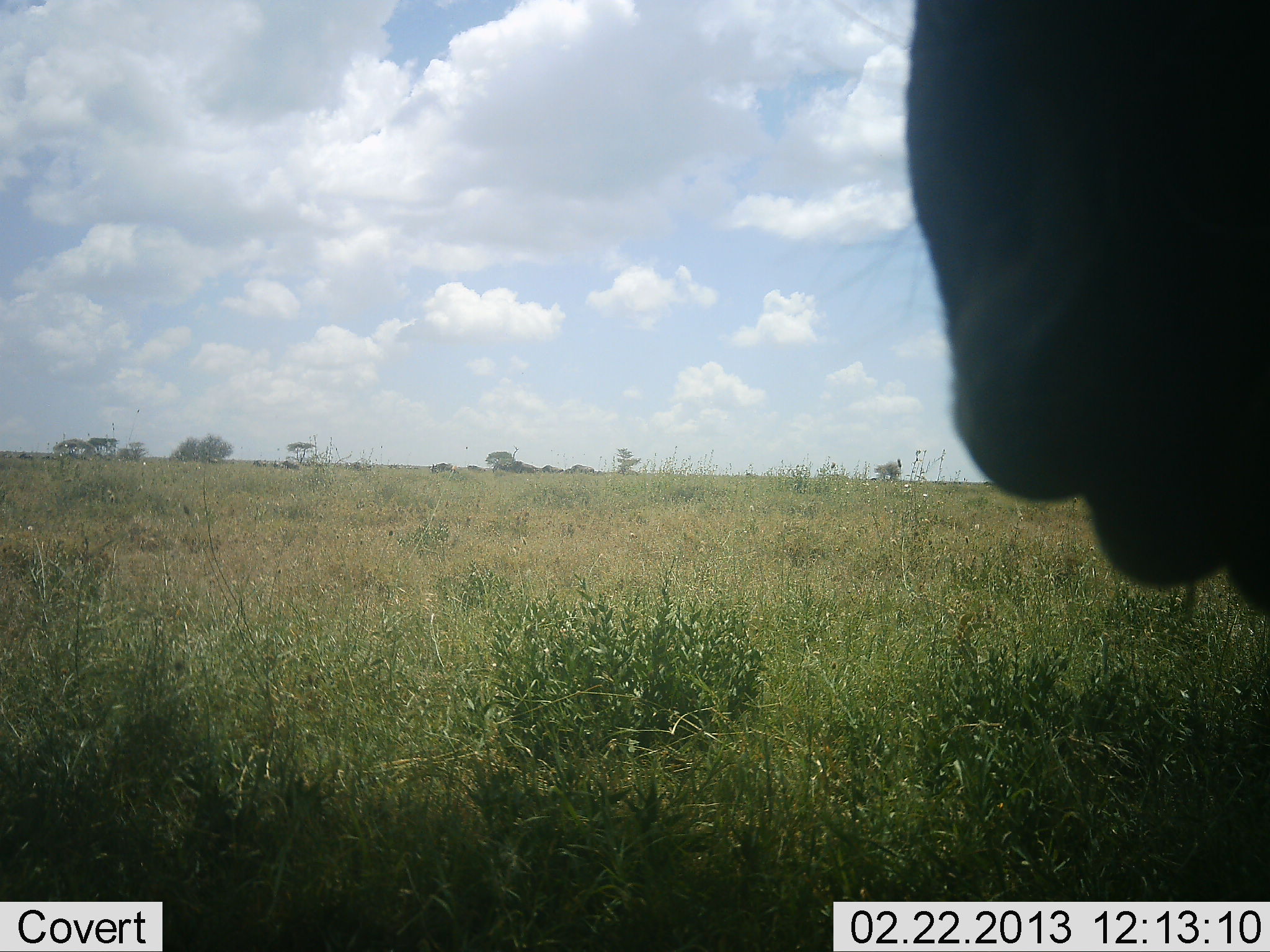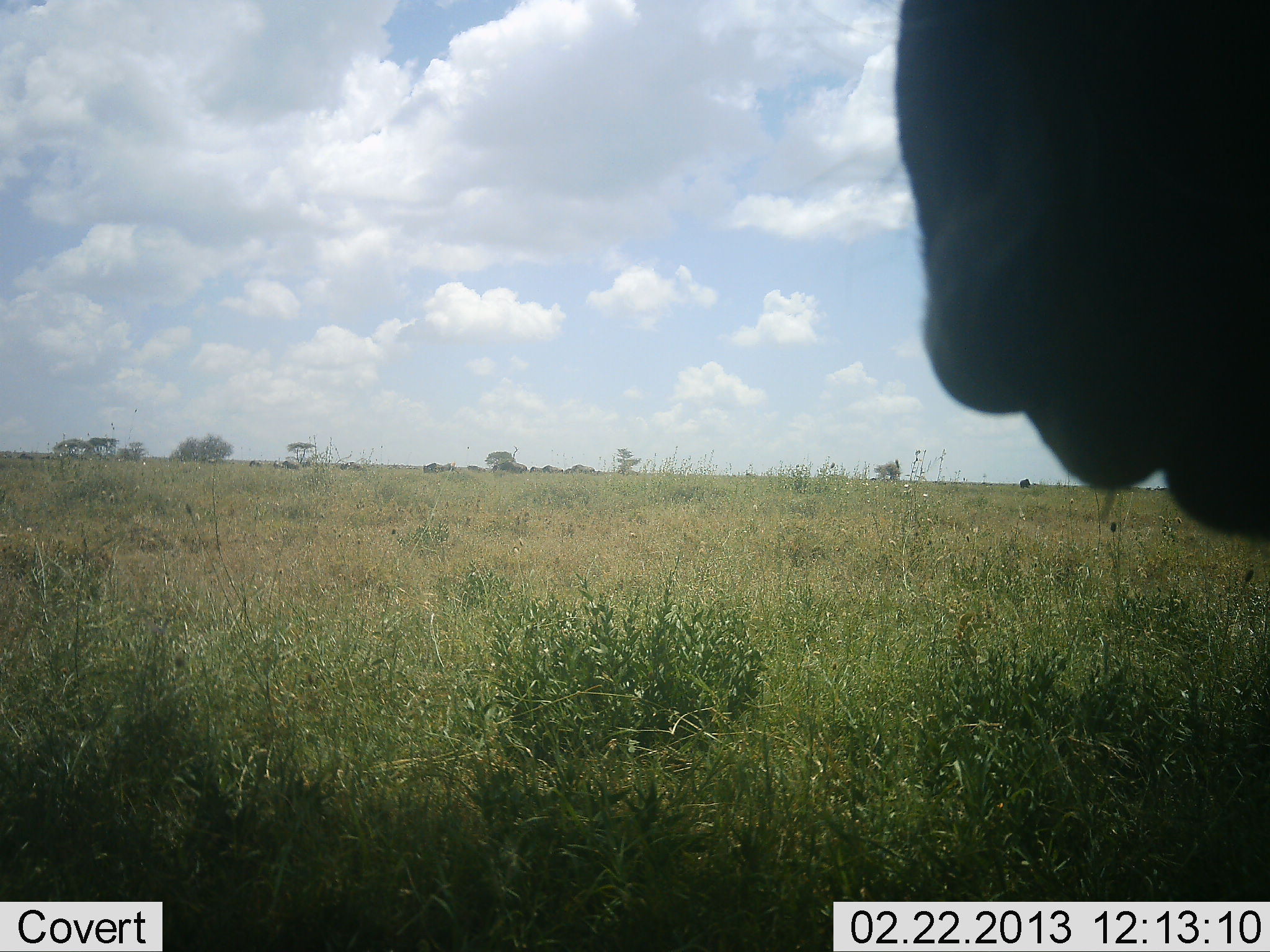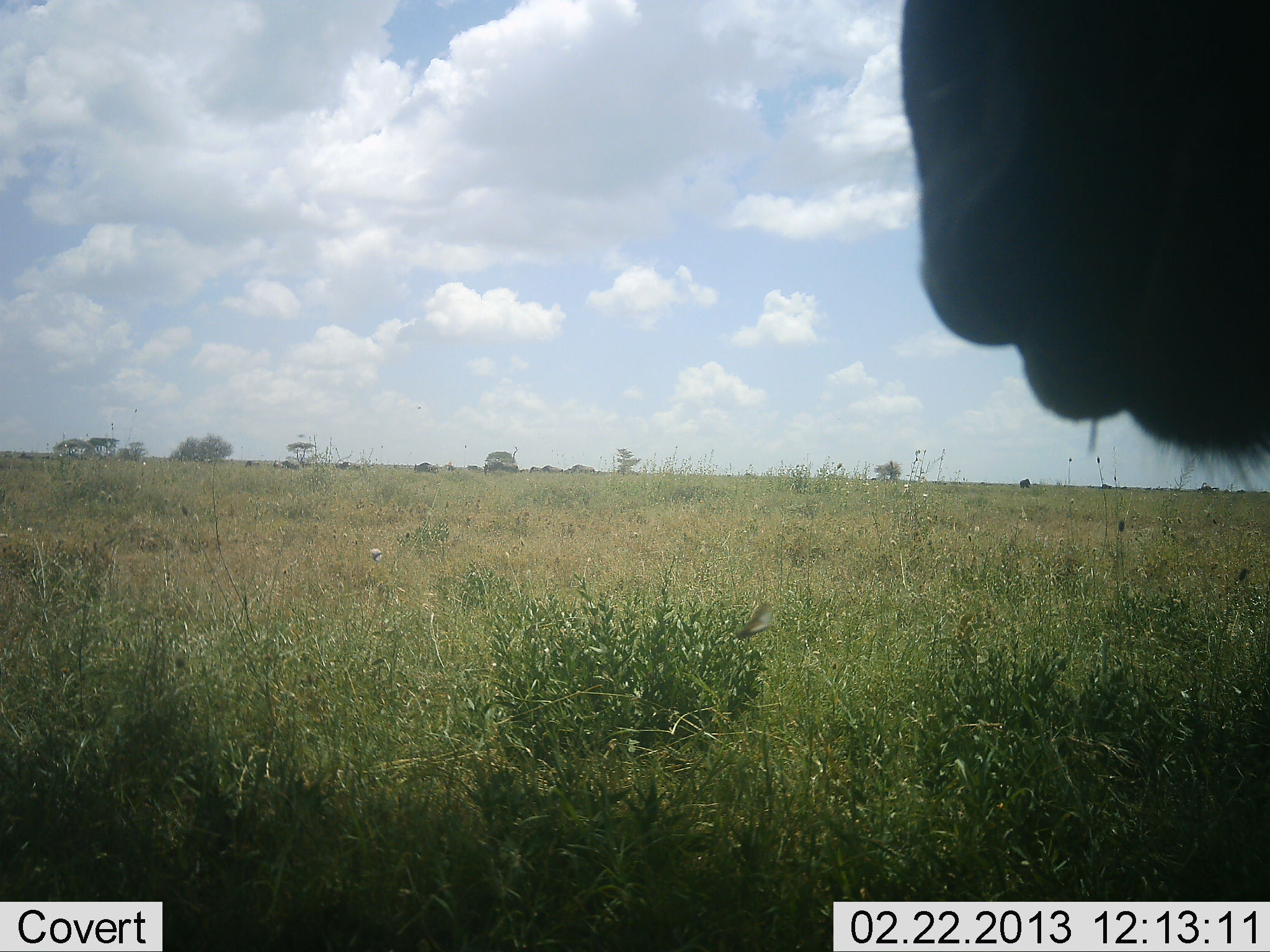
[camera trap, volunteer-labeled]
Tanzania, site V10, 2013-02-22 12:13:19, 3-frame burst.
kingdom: Animalia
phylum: Chordata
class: Mammalia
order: Artiodactyla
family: Bovidae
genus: Connochaetes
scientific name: Connochaetes taurinus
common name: blue wildebeest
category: wildebeest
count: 1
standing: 78%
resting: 0%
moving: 52%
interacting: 0%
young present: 0%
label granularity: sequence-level